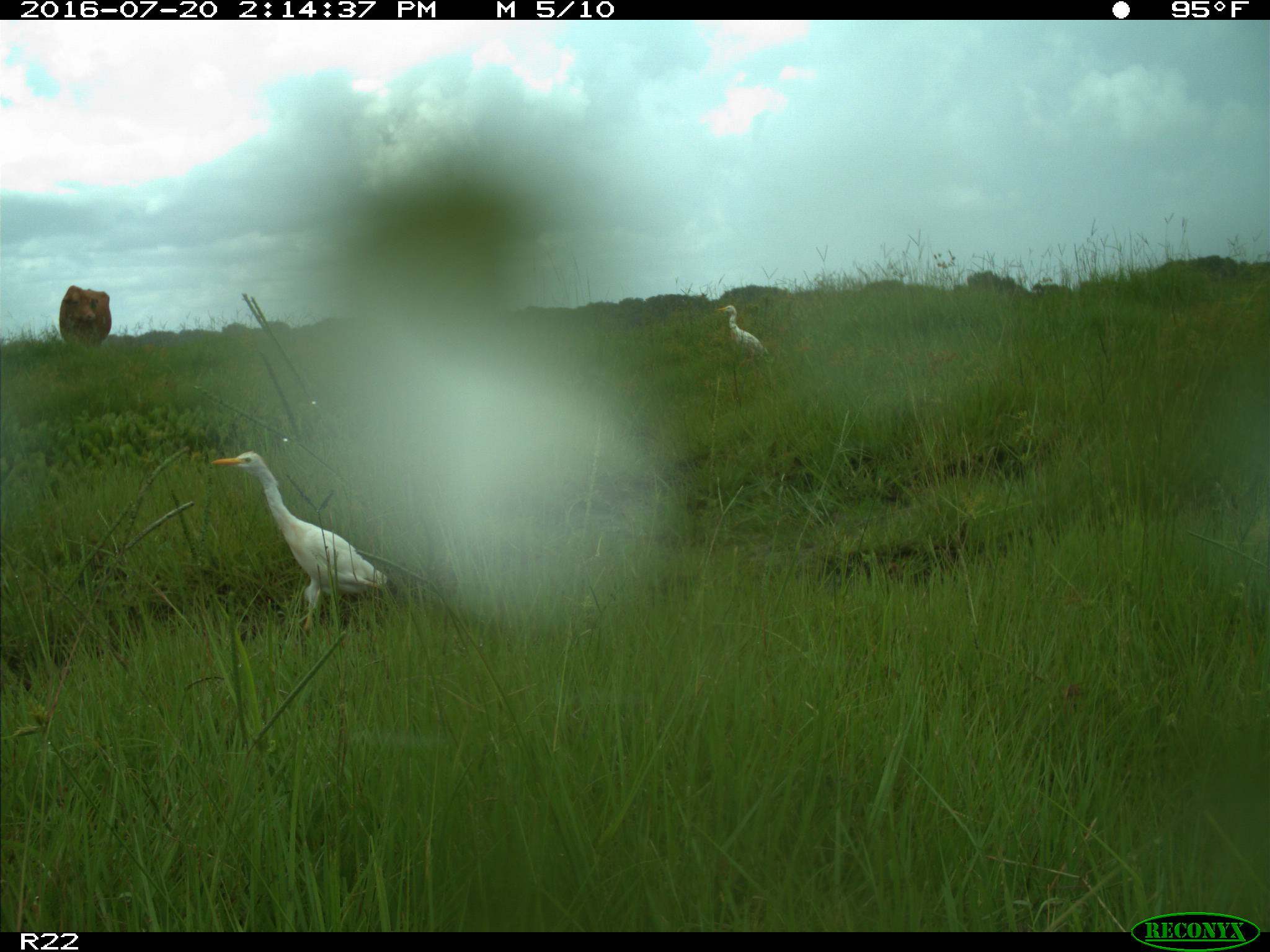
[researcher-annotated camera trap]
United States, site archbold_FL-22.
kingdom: Animalia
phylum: Chordata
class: Mammalia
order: Artiodactyla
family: Bovidae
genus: Bos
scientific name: Bos taurus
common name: domestic cow